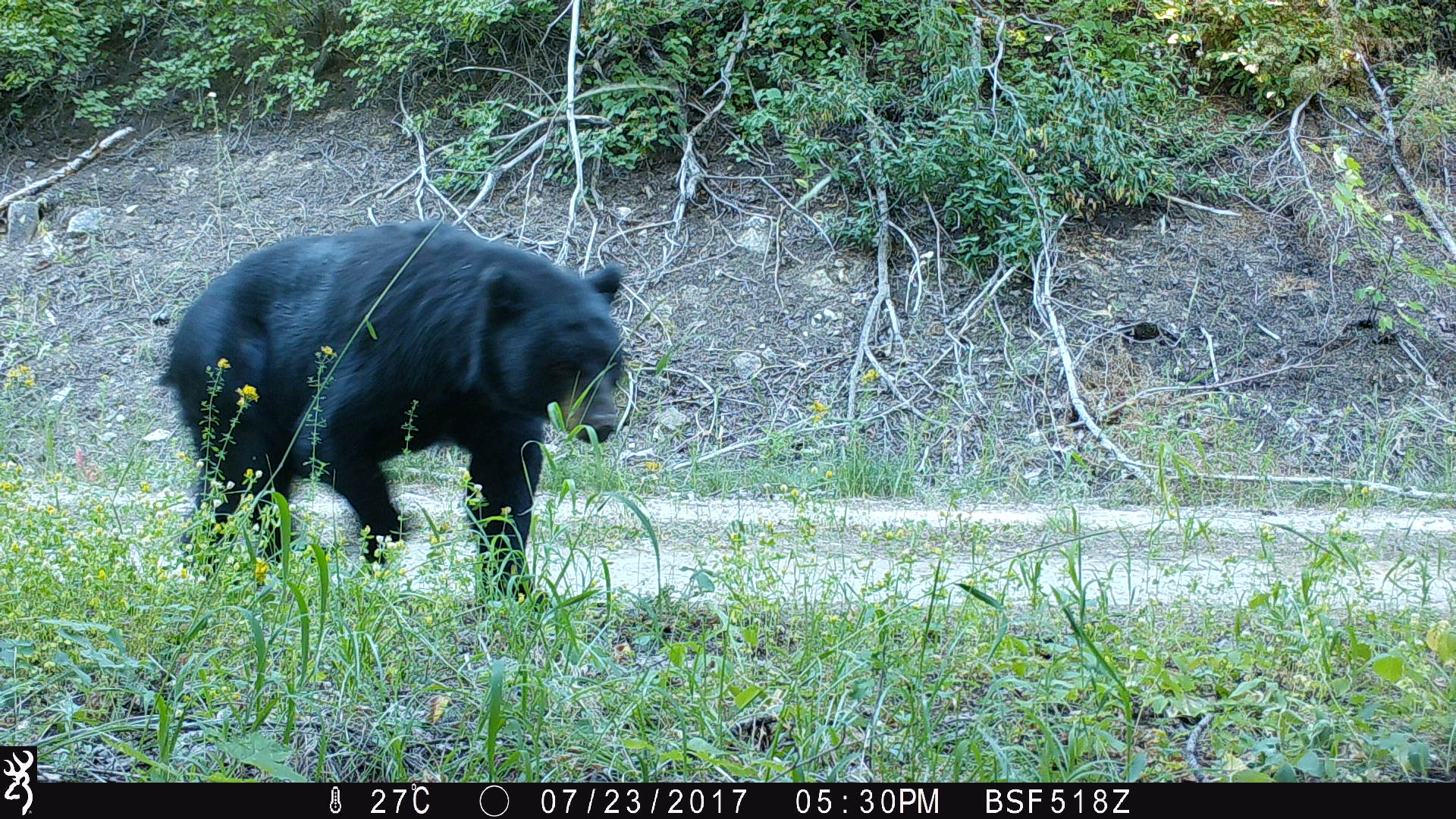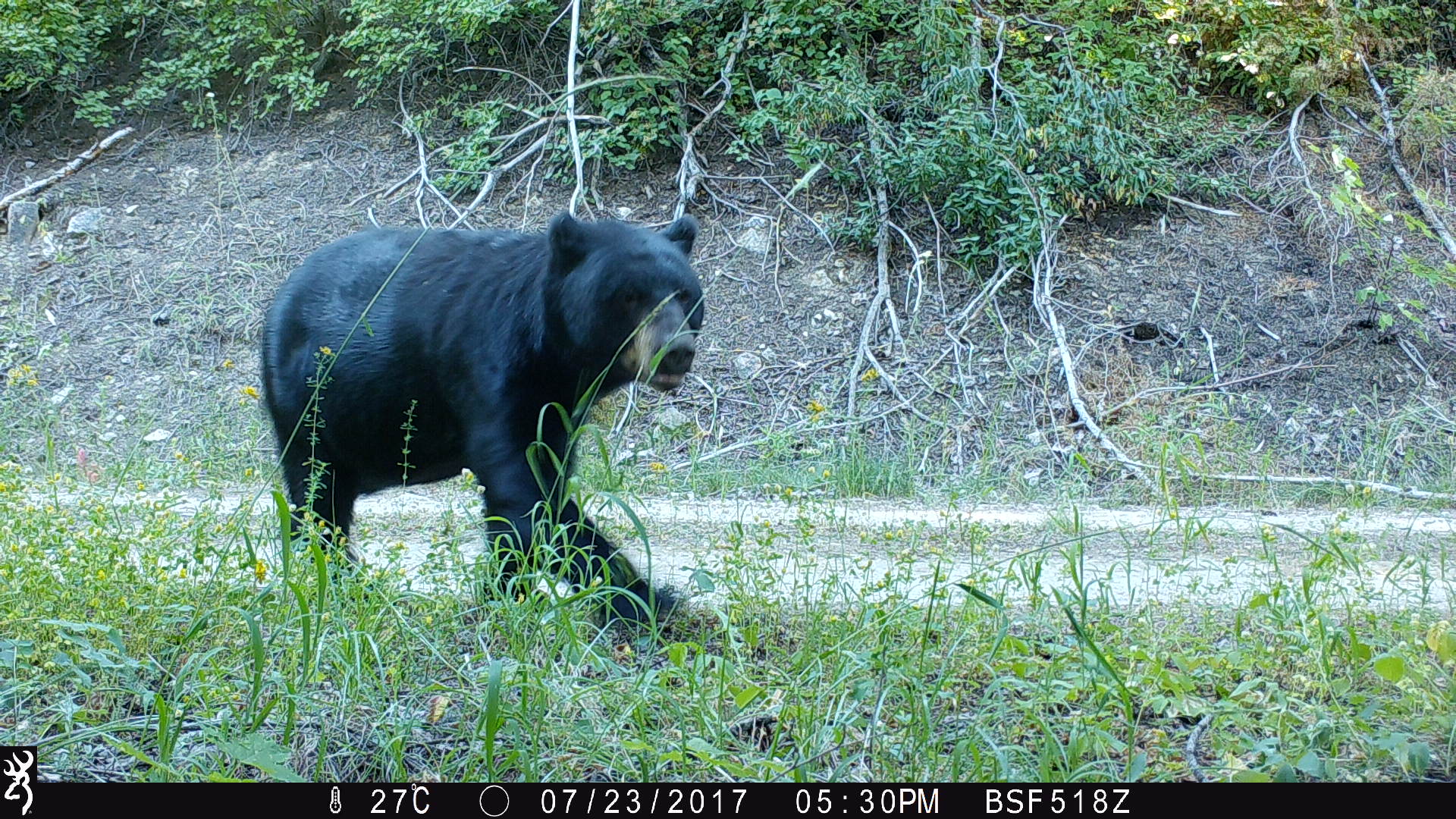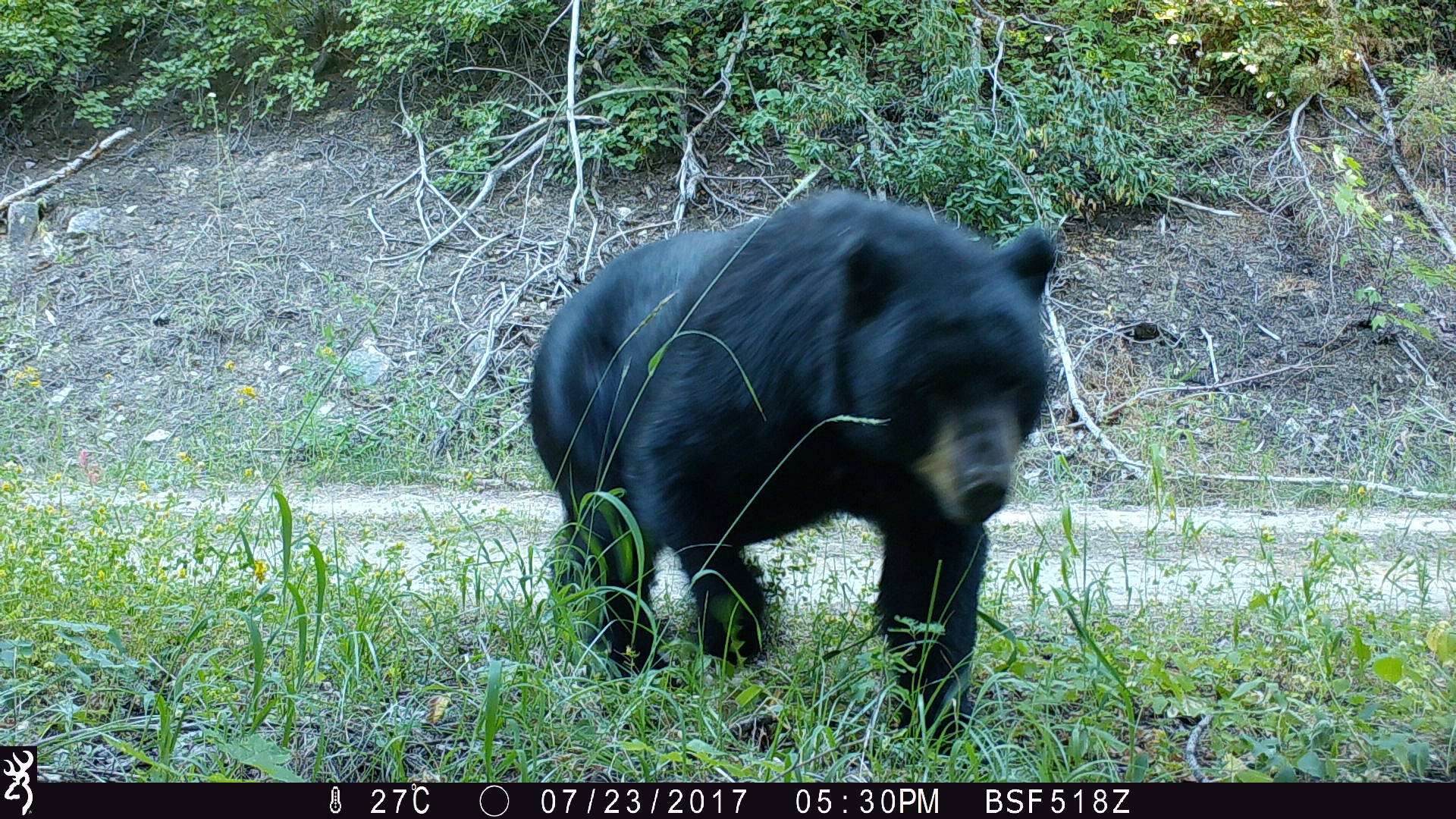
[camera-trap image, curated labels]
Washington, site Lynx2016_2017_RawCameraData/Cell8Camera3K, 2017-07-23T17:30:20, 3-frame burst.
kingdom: Animalia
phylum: Chordata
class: Mammalia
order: Carnivora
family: Ursidae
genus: Ursus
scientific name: Ursus americanus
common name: american black bear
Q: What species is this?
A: Ursus americanus (american black bear).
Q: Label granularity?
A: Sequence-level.